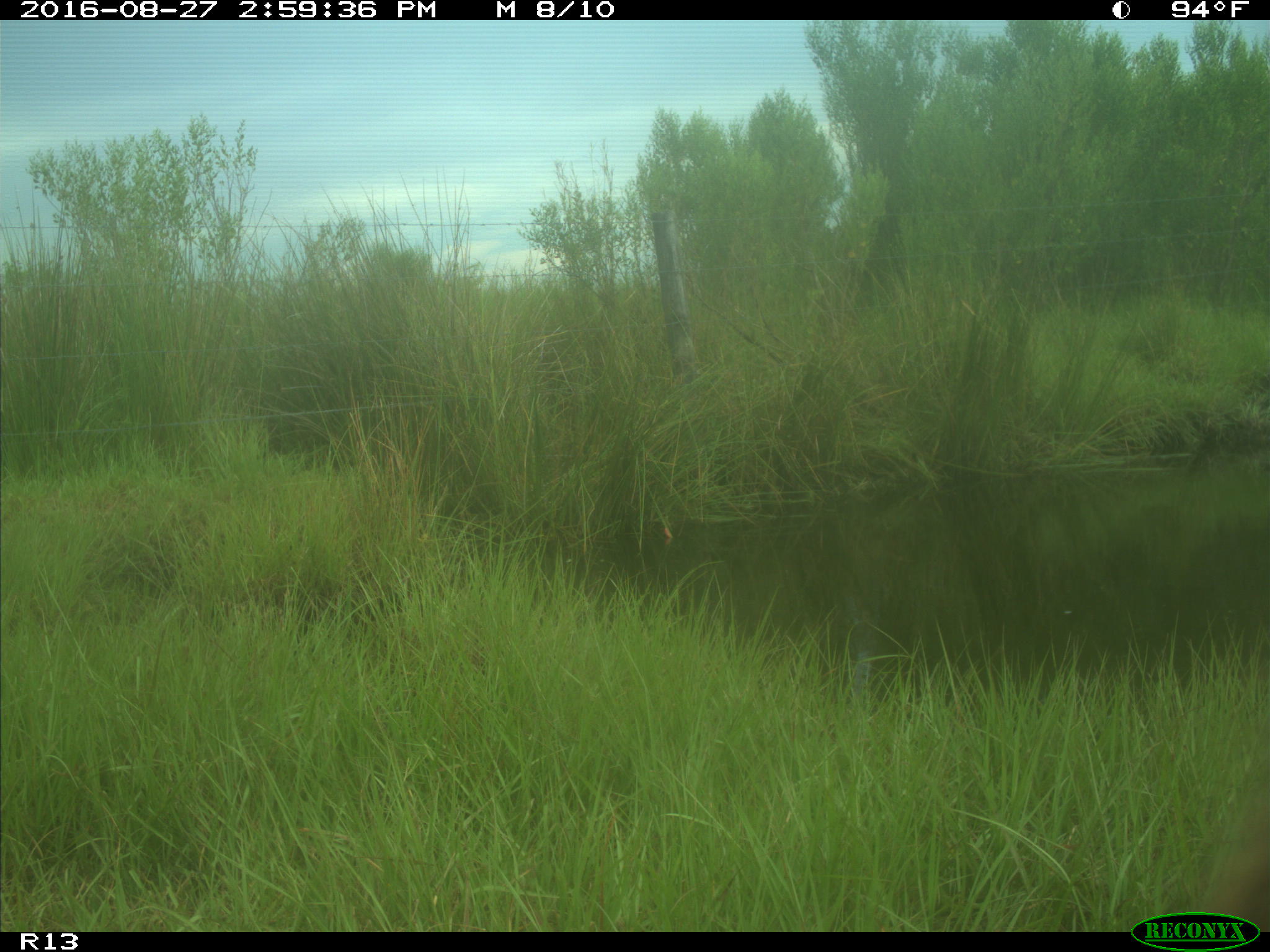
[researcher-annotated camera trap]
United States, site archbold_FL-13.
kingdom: Animalia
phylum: Chordata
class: Mammalia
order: Artiodactyla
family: Bovidae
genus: Bos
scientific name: Bos taurus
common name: domestic cow